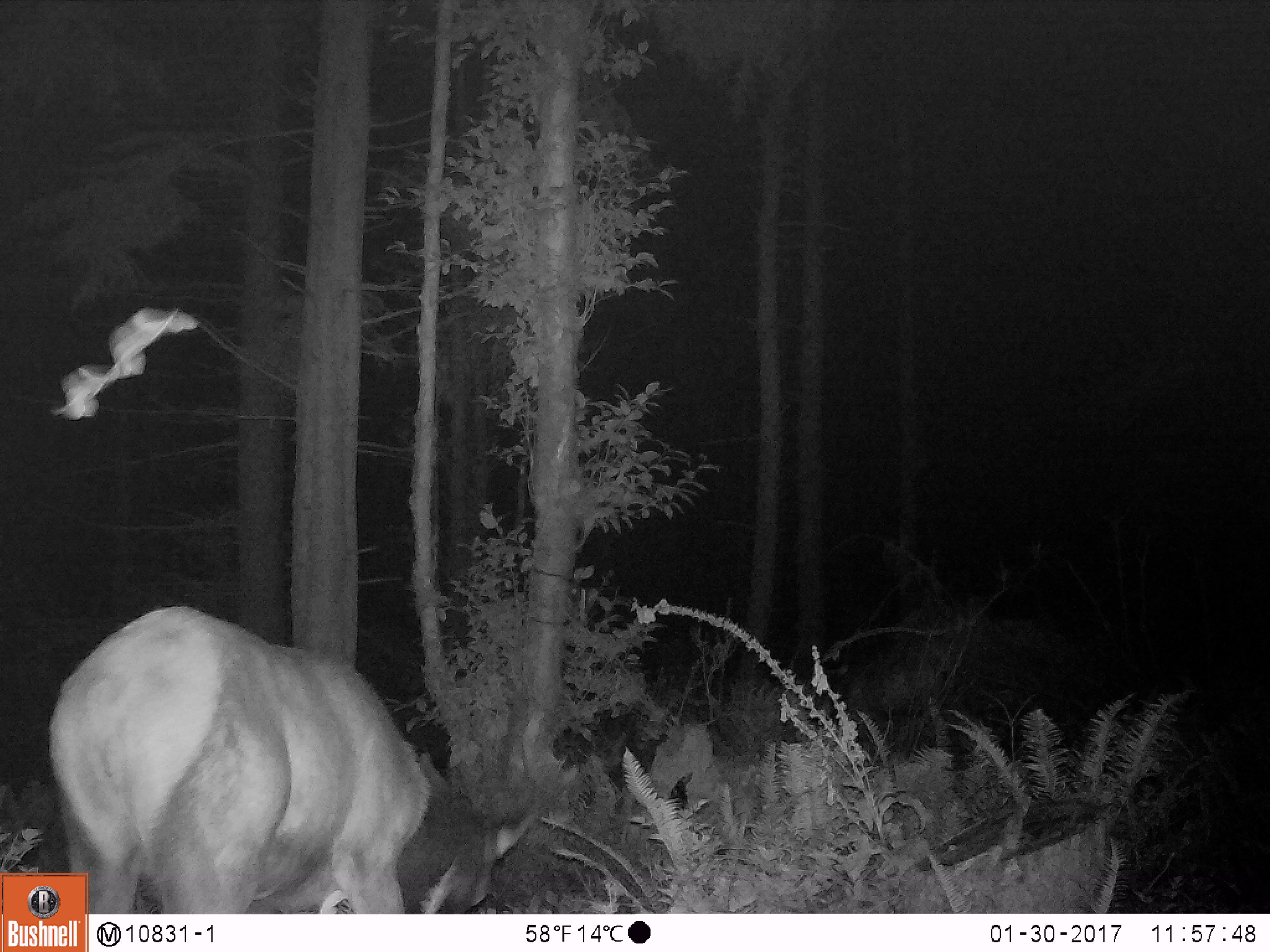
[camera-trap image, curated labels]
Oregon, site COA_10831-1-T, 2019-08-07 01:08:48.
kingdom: Animalia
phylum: Chordata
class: Mammalia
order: Chiroptera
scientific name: Chiroptera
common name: bat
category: bat species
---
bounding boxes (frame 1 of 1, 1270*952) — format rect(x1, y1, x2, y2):
bat species: rect(23, 583, 544, 868); rect(97, 590, 547, 909); rect(36, 276, 222, 437)